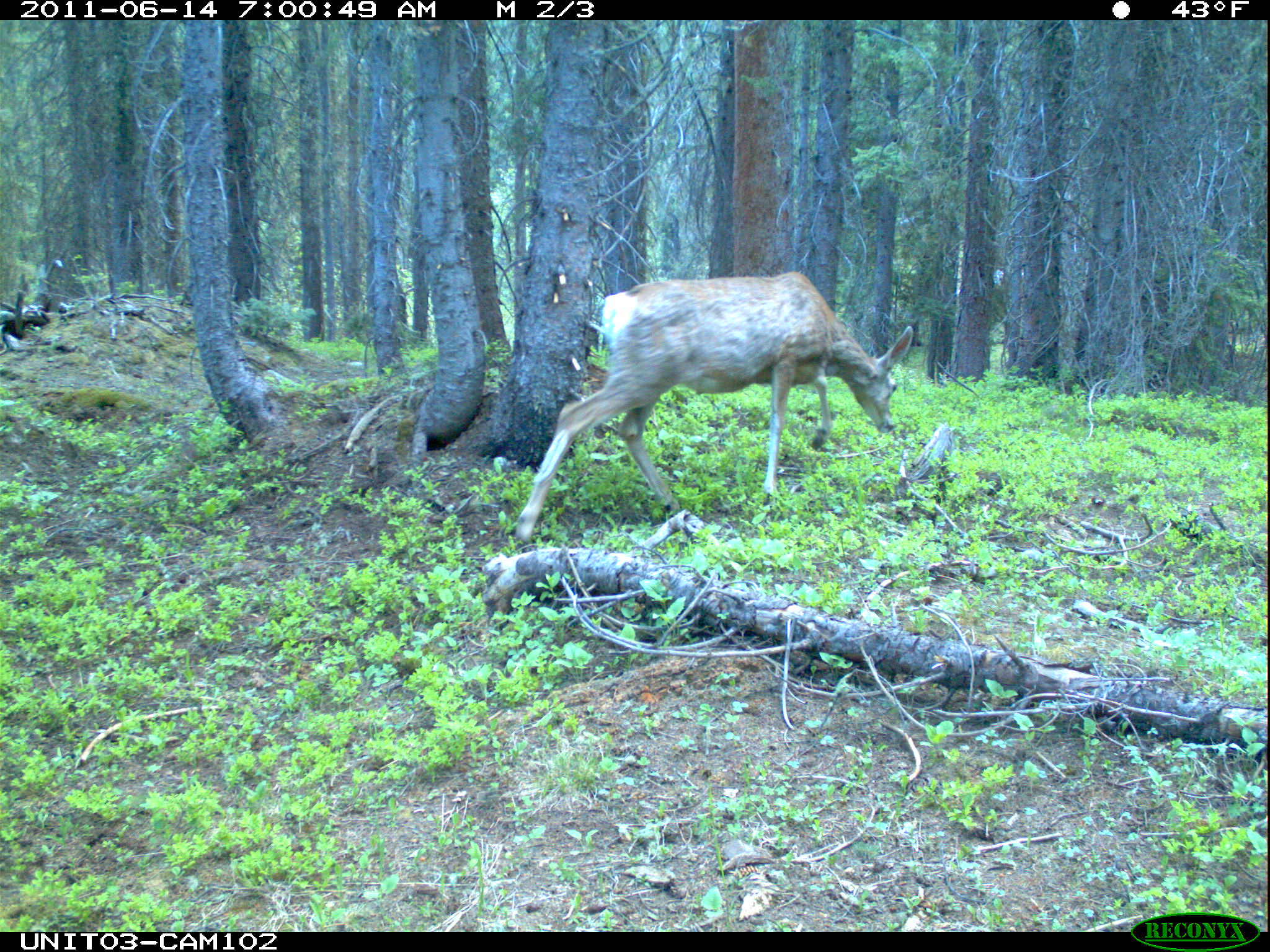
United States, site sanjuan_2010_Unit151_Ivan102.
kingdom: Animalia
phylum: Chordata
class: Mammalia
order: Artiodactyla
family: Cervidae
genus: Odocoileus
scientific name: Odocoileus hemionus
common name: mule deer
Odocoileus hemionus (mule deer).